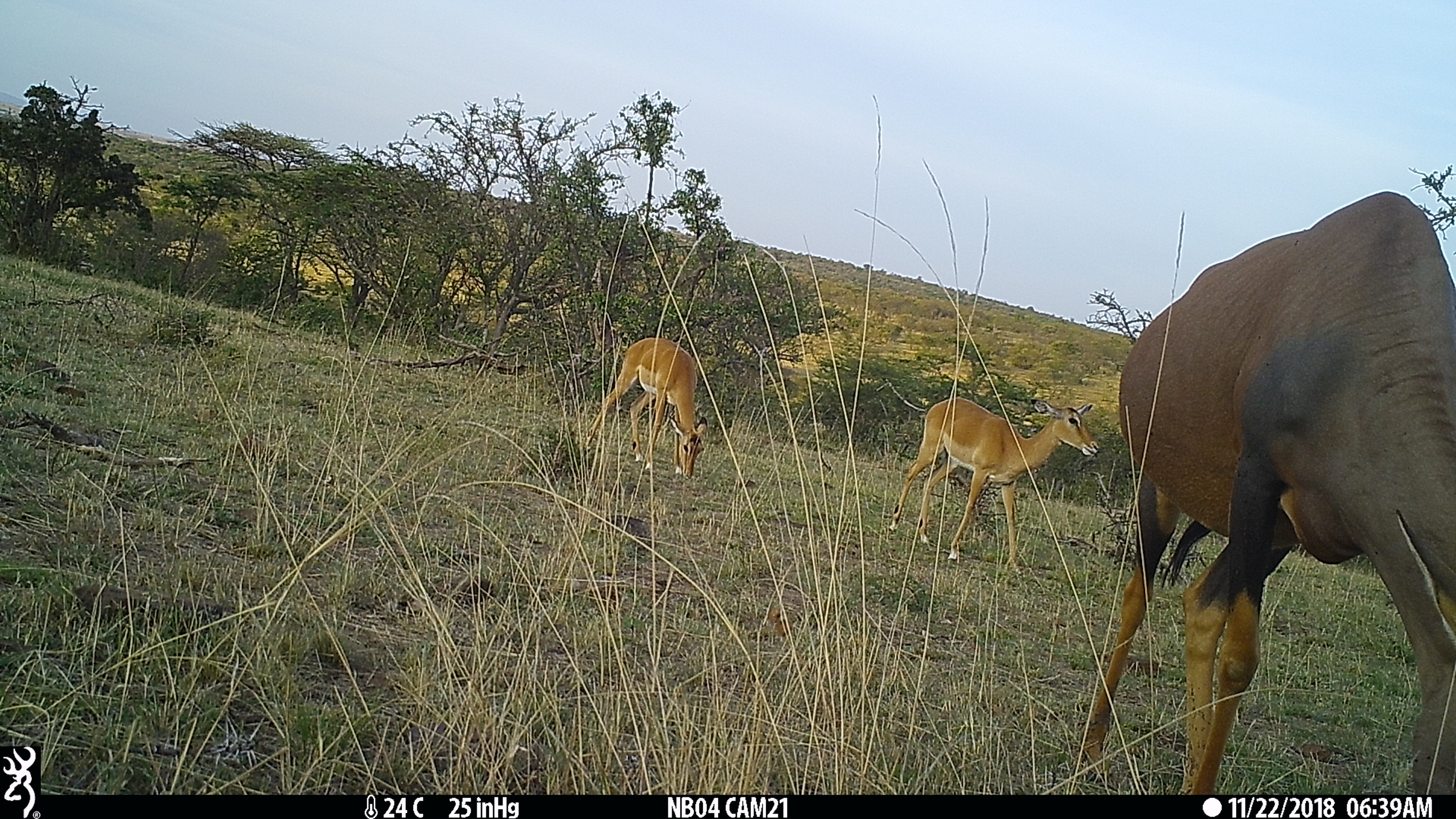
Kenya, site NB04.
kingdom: Animalia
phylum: Chordata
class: Mammalia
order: Artiodactyla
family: Bovidae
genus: Aepyceros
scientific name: Aepyceros melampus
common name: impala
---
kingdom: Animalia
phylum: Chordata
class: Mammalia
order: Artiodactyla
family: Bovidae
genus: Damaliscus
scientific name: Damaliscus lunatus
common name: topi